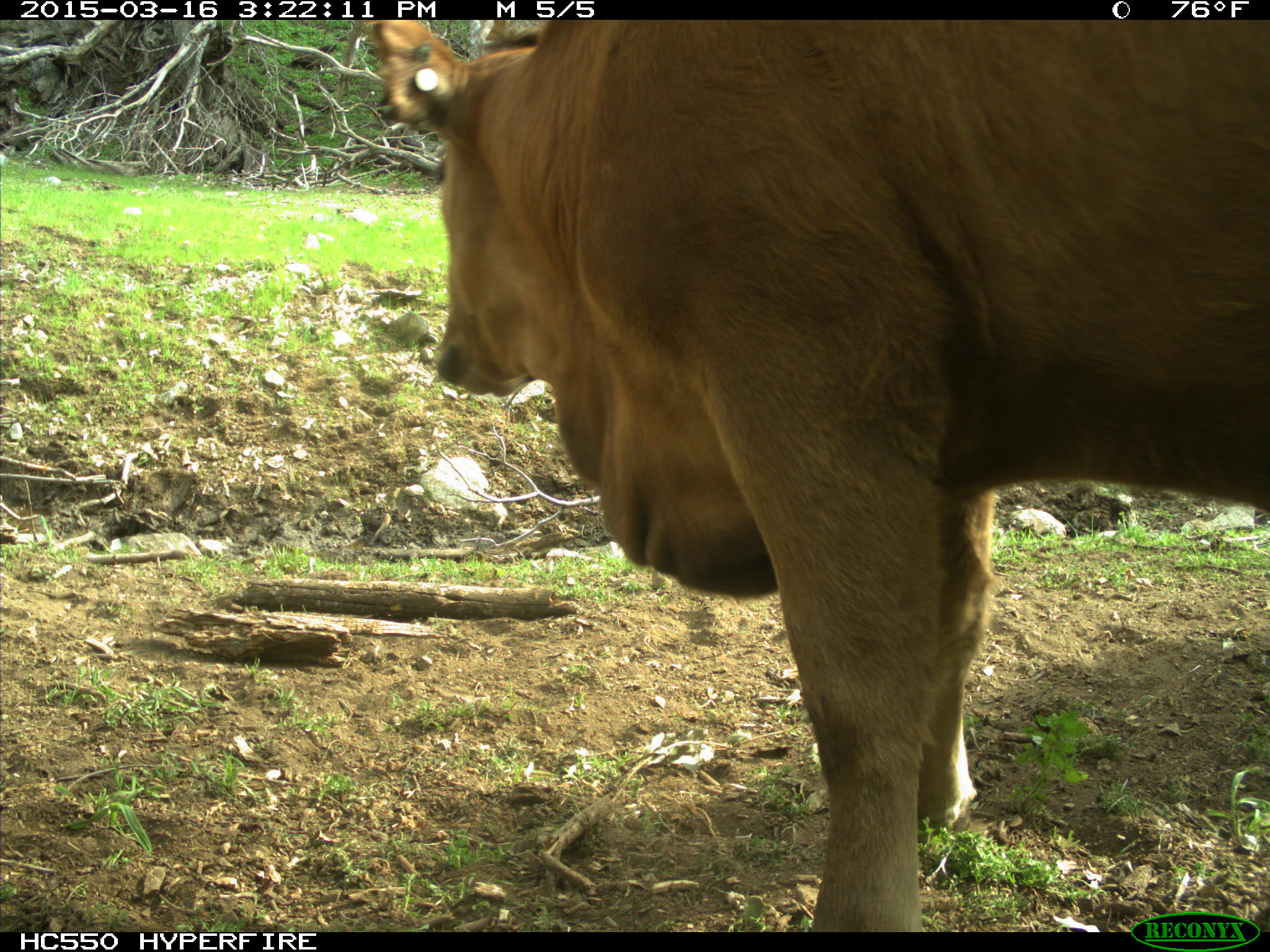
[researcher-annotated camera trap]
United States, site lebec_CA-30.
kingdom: Animalia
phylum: Chordata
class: Mammalia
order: Artiodactyla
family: Bovidae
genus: Bos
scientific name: Bos taurus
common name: domestic cow